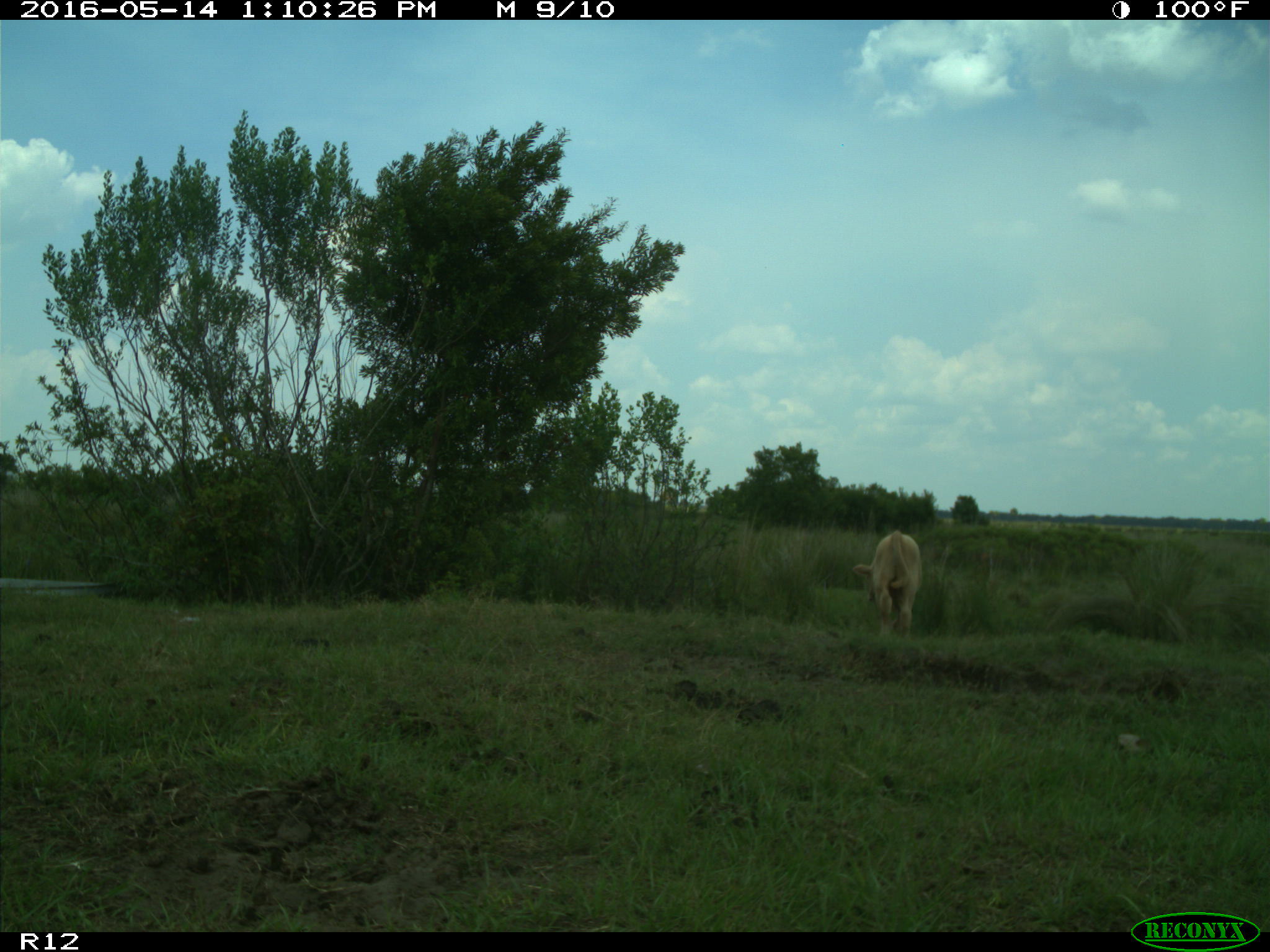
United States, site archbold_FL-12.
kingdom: Animalia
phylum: Chordata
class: Mammalia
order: Artiodactyla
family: Bovidae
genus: Bos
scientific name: Bos taurus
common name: domestic cow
Bos taurus (domestic cow).